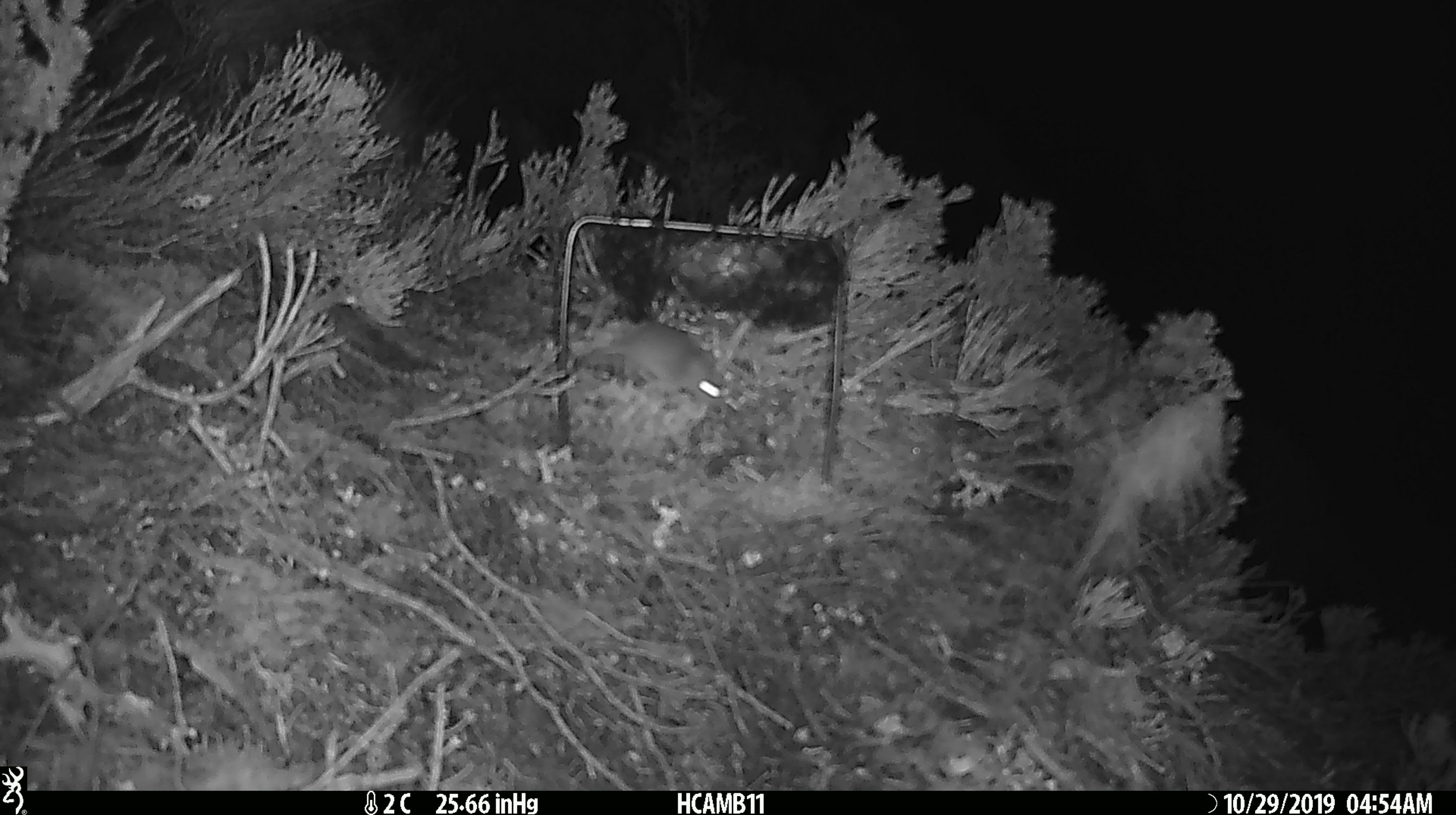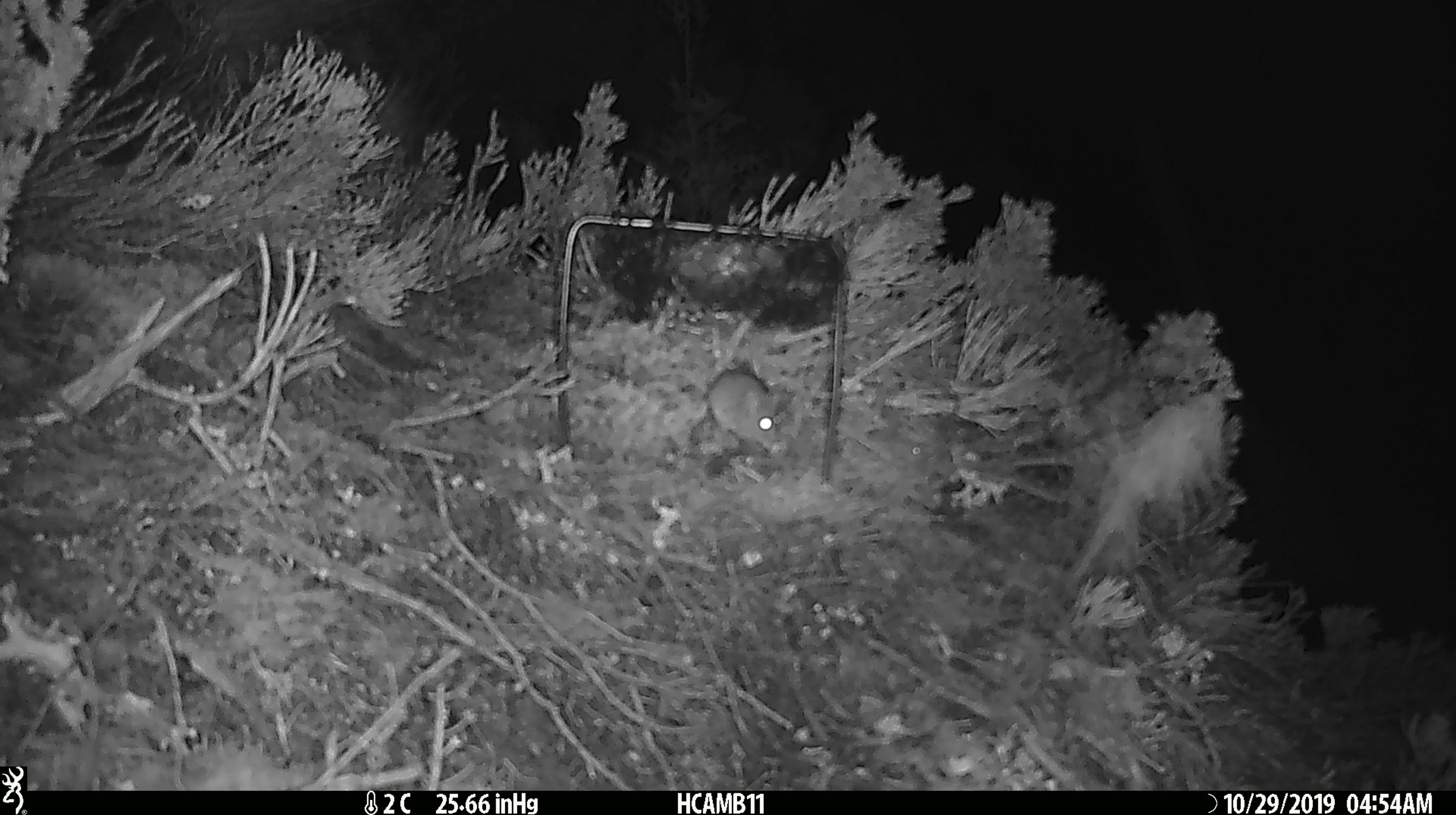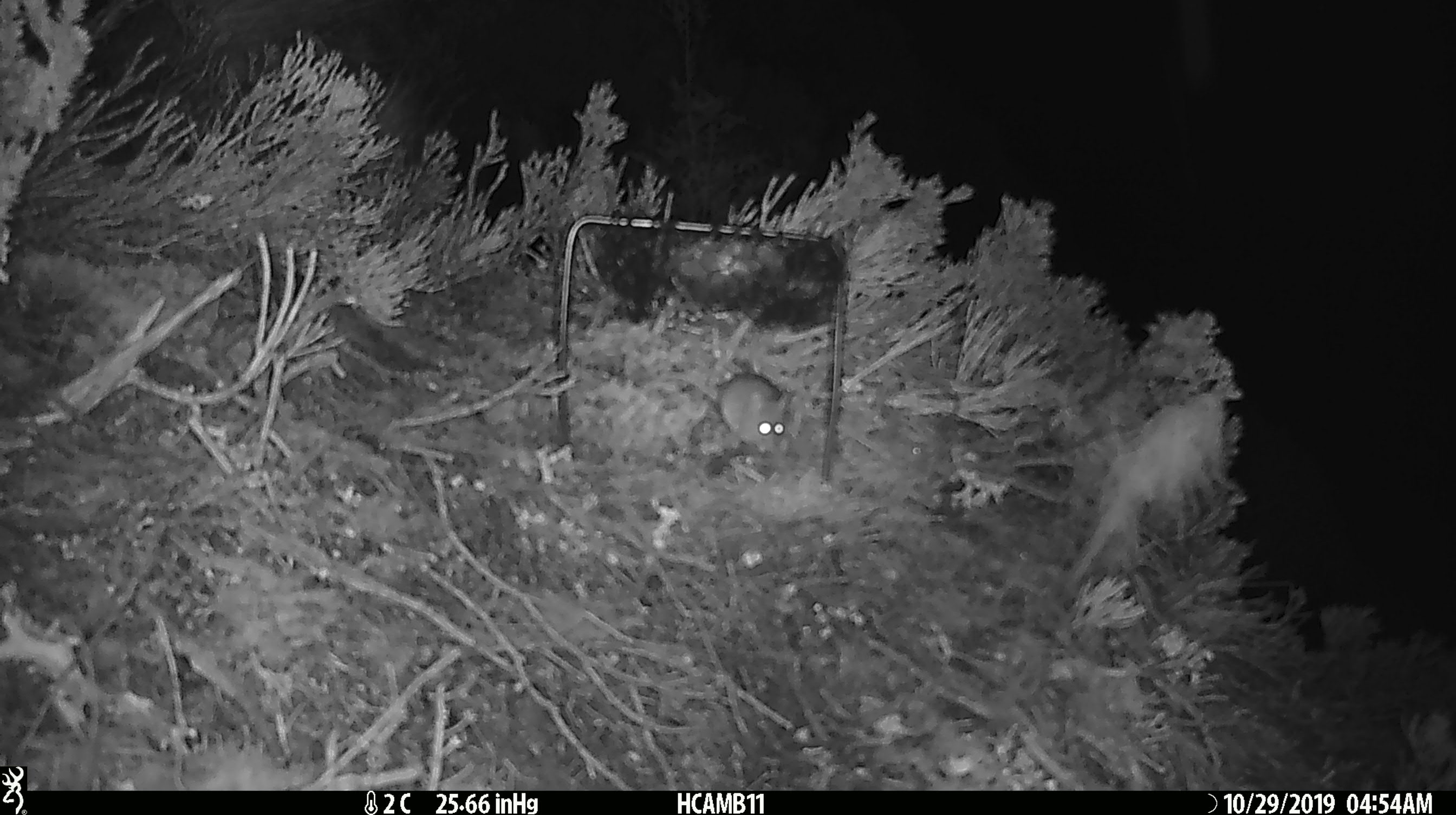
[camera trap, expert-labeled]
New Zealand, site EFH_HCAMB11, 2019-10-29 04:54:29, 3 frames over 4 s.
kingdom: Animalia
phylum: Chordata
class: Mammalia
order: Rodentia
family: Muridae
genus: Mus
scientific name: Mus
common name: mouse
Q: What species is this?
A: Mouse (Mus).